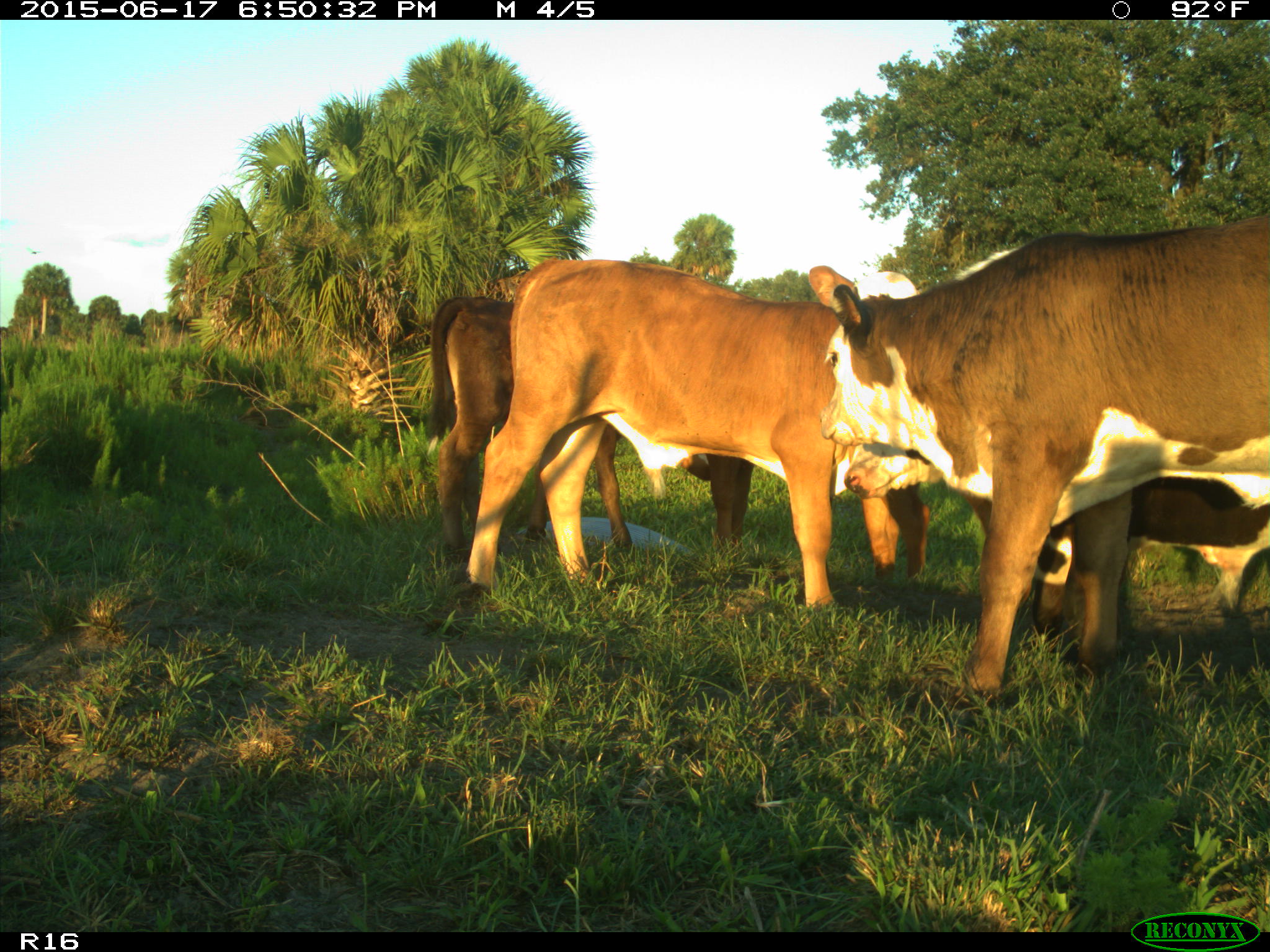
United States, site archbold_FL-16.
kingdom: Animalia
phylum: Chordata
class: Mammalia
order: Artiodactyla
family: Bovidae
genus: Bos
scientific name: Bos taurus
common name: domestic cow